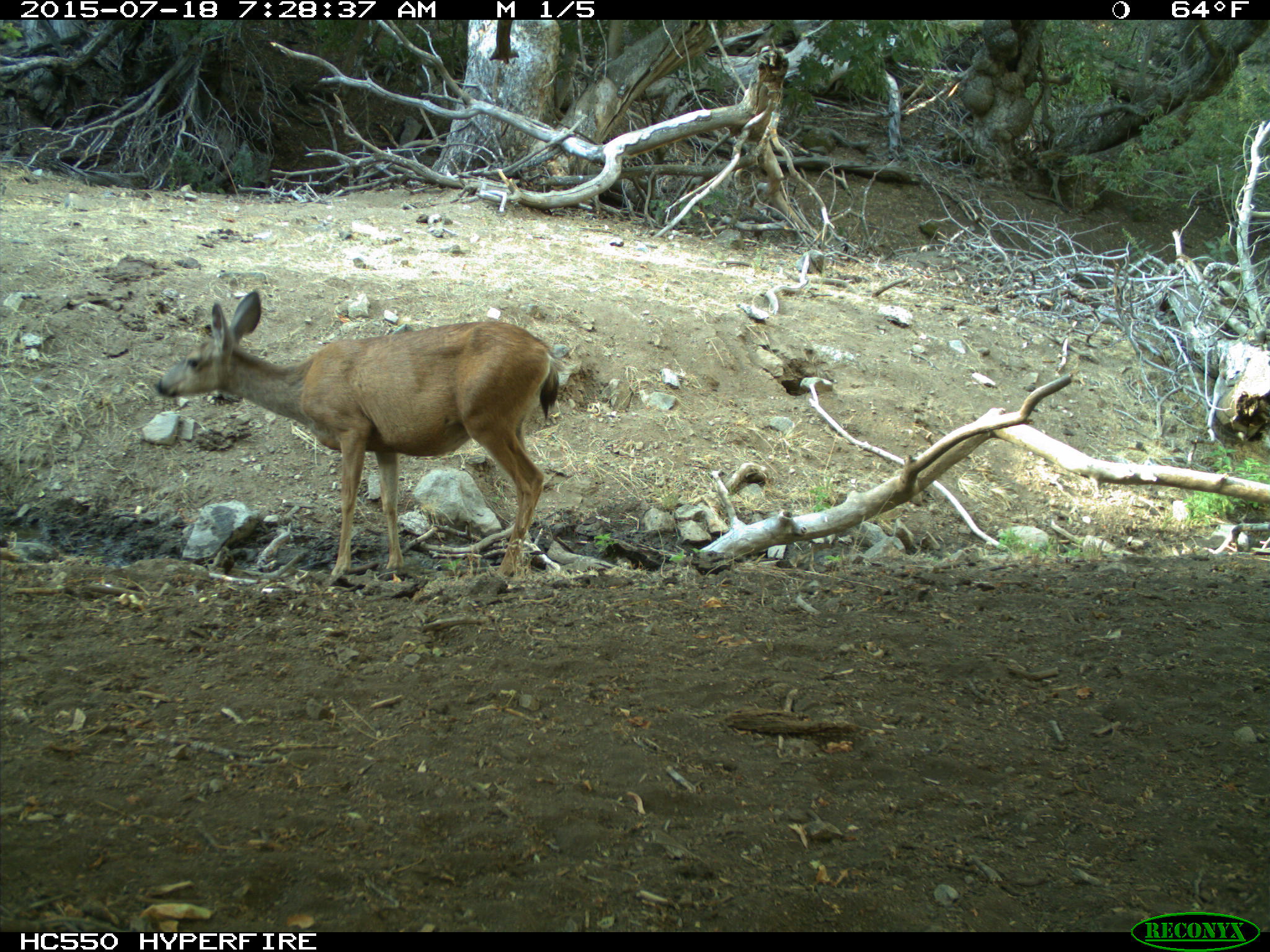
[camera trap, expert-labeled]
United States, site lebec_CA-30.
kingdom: Animalia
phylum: Chordata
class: Mammalia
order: Artiodactyla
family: Cervidae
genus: Odocoileus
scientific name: Odocoileus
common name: deer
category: unidentified deer